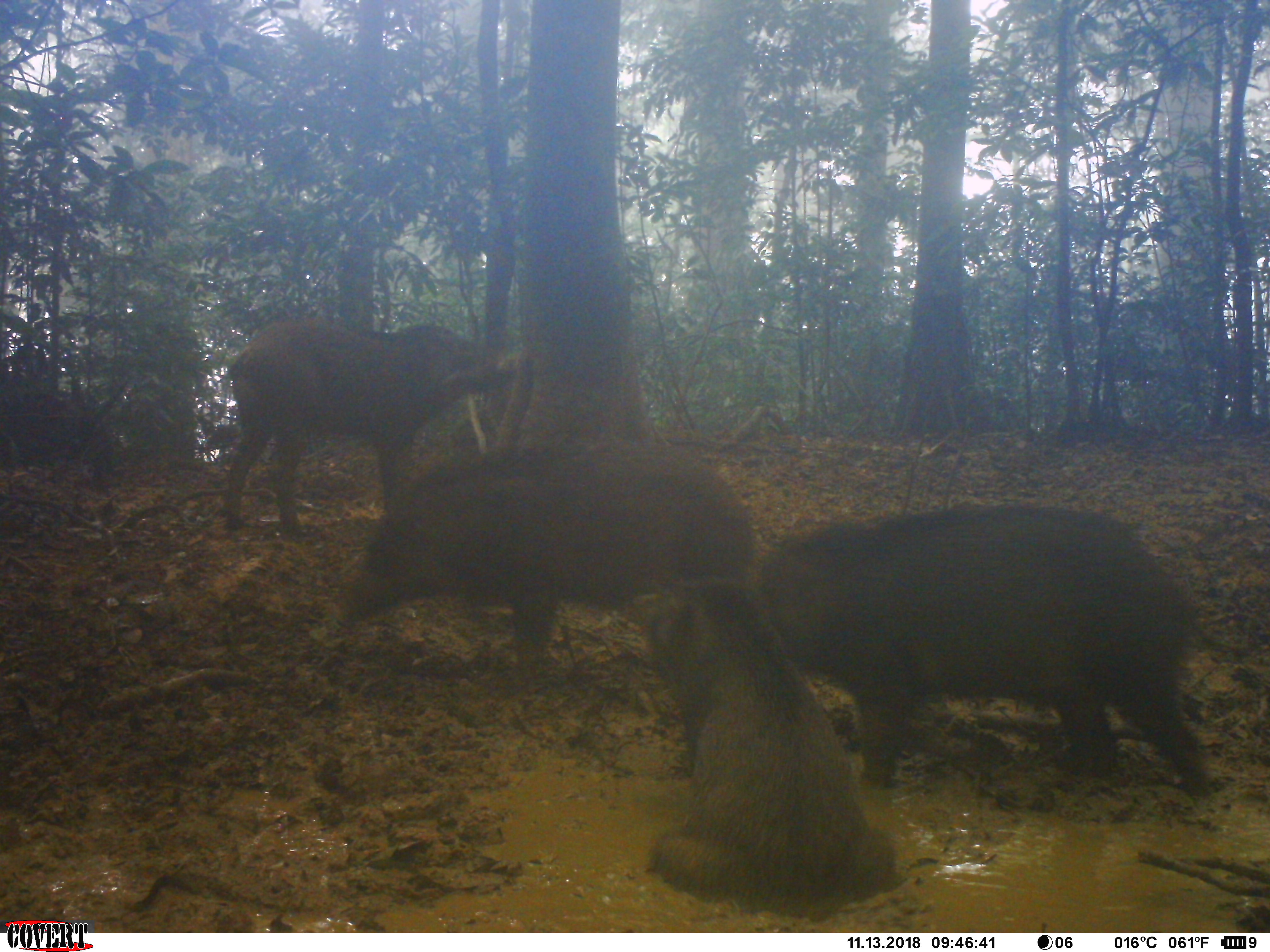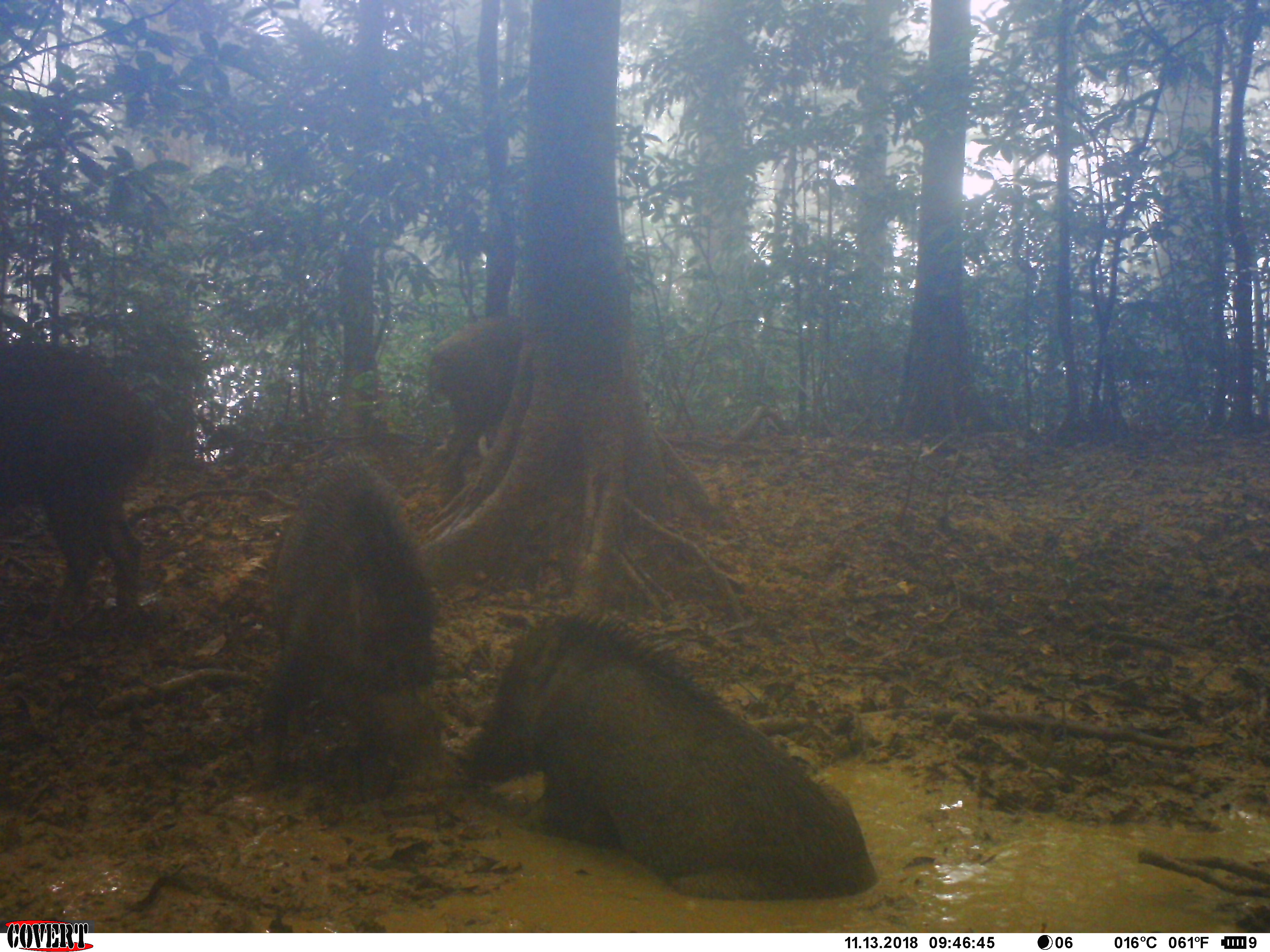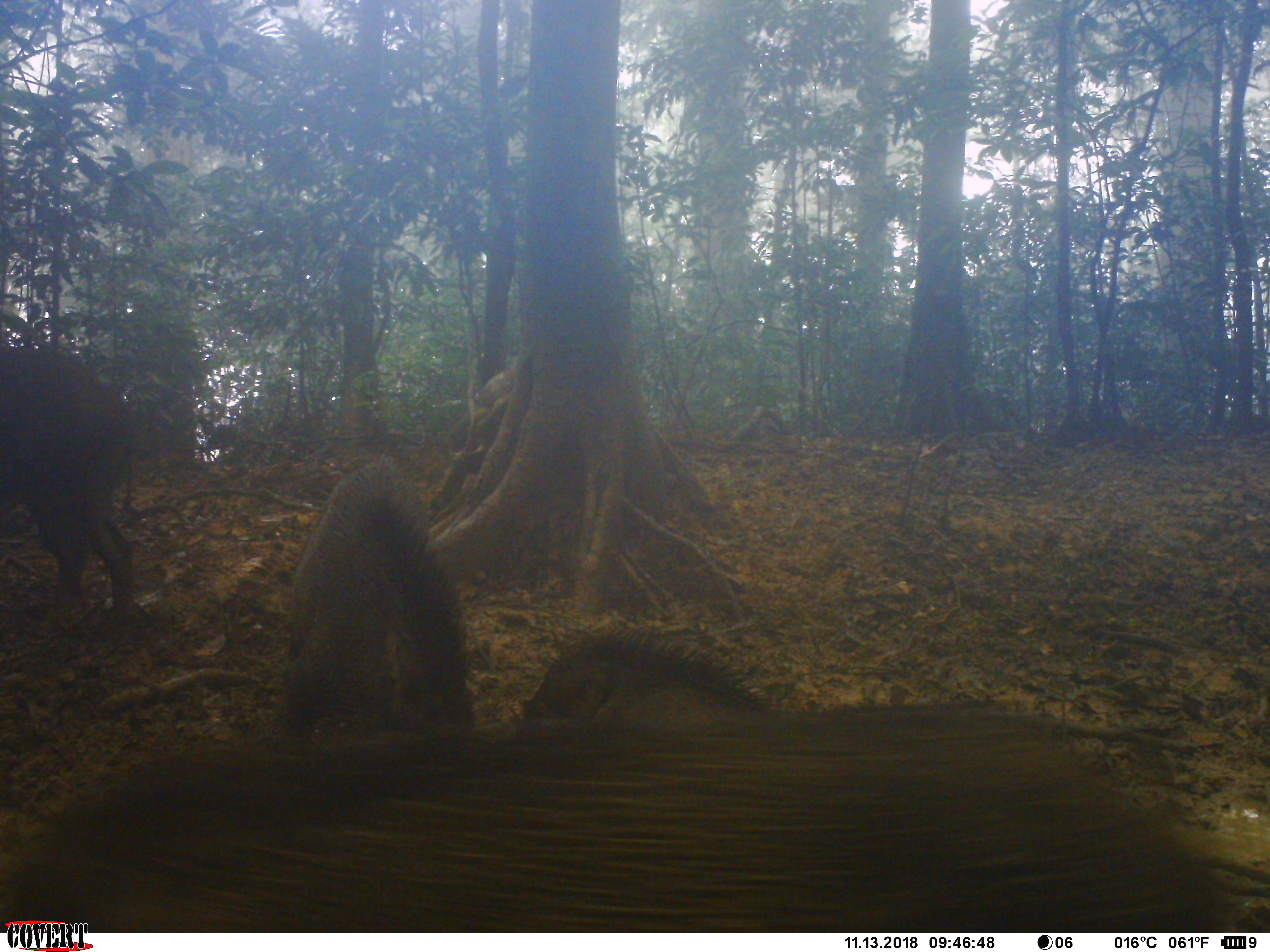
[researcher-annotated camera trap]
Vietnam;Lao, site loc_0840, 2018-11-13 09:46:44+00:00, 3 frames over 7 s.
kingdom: Animalia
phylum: Chordata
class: Mammalia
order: Artiodactyla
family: Suidae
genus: Sus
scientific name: Sus scrofa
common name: eurasian wild pig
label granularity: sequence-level